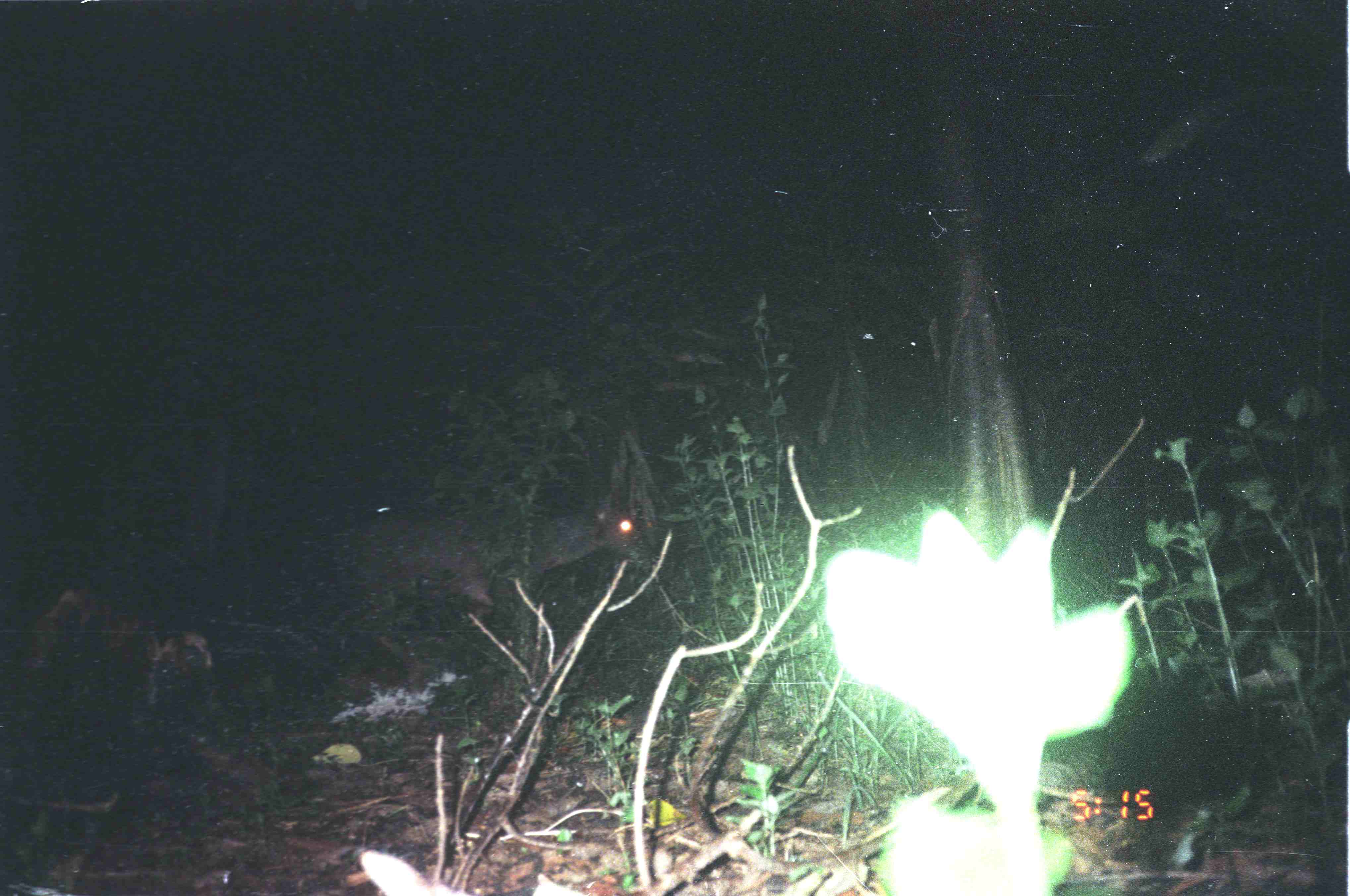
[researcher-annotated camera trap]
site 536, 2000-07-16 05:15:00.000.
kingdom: Animalia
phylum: Chordata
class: Mammalia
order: Artiodactyla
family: Cervidae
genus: Rusa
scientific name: Rusa unicolor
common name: sambar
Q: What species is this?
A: Rusa unicolor (sambar).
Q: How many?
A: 1.